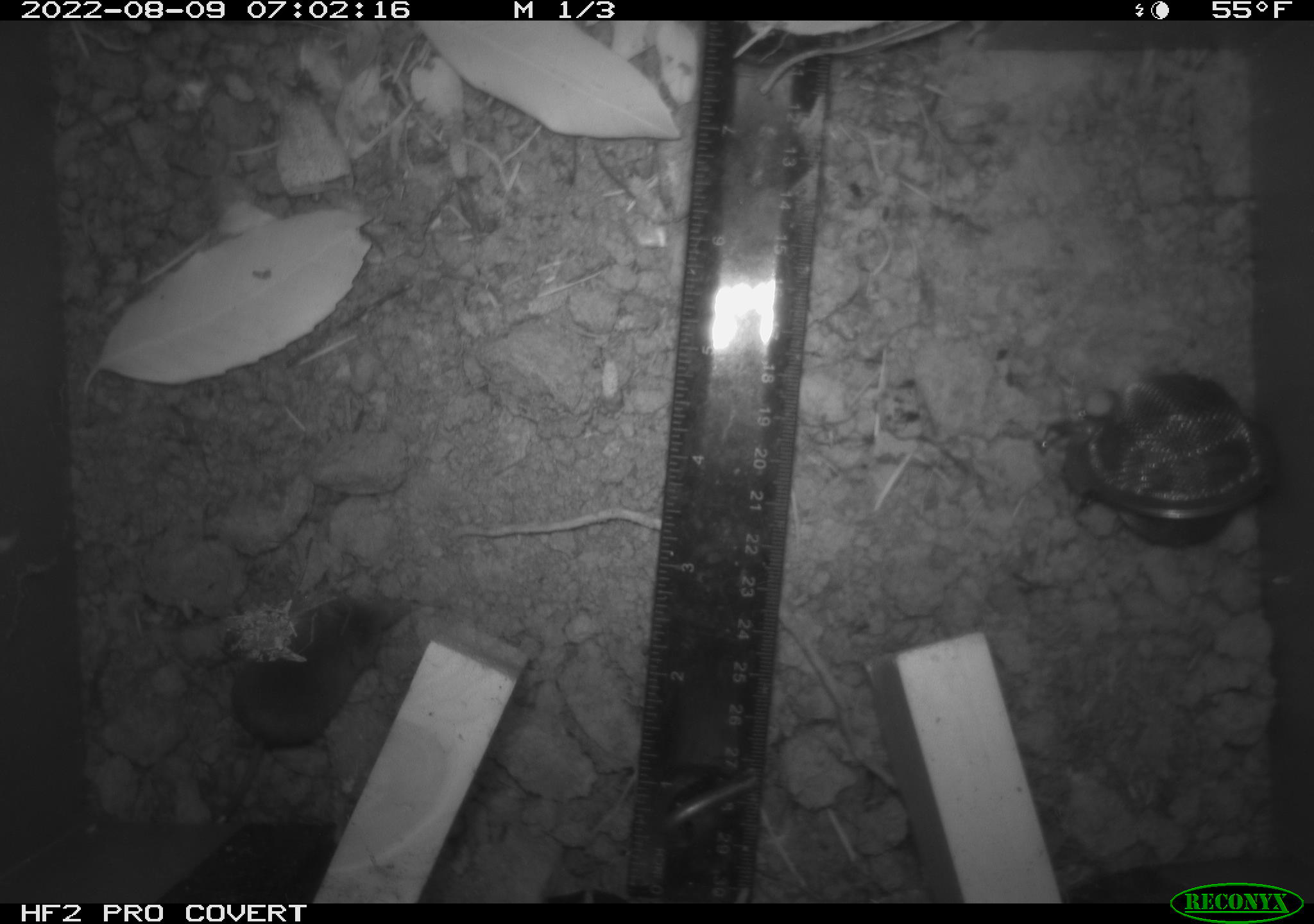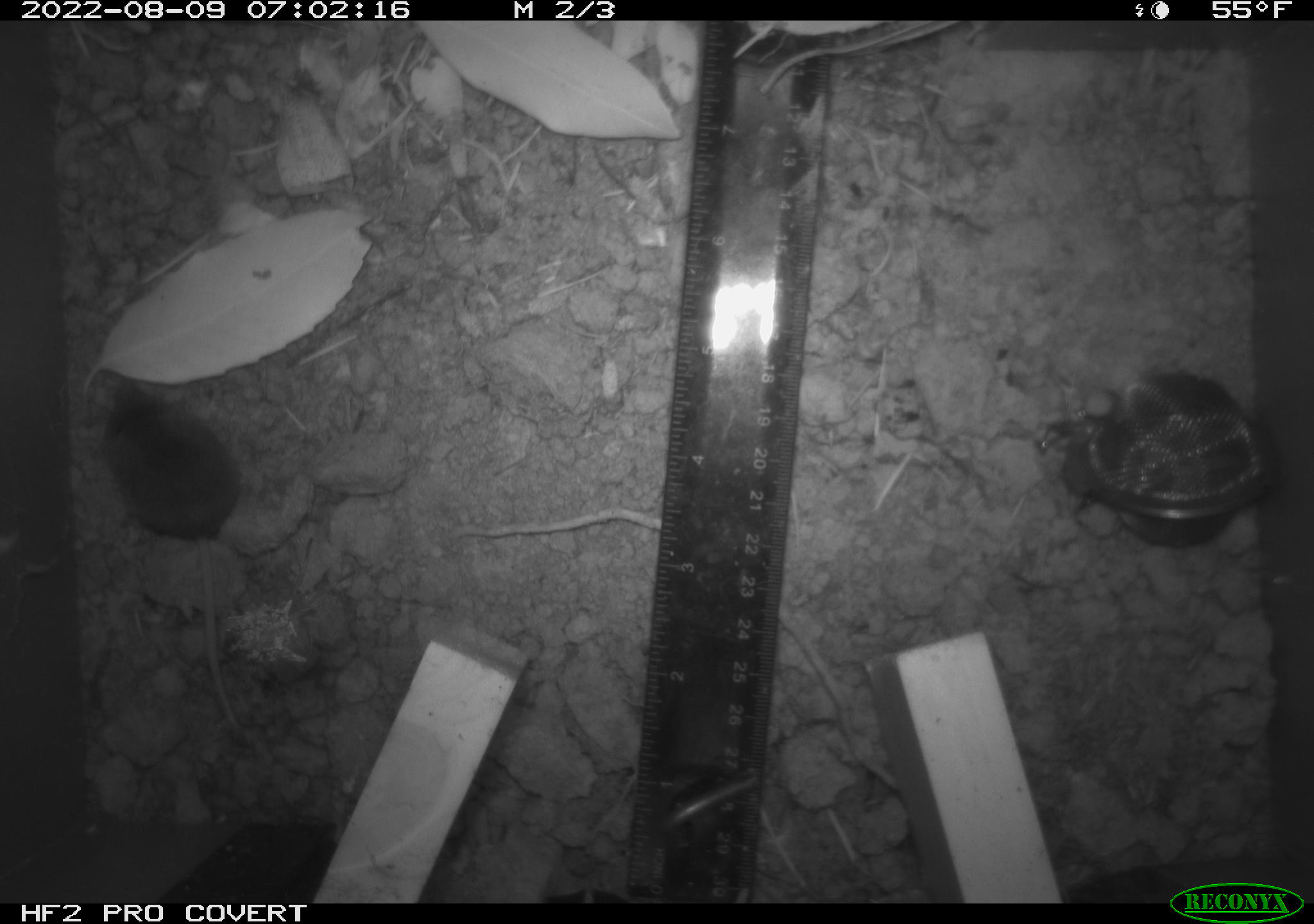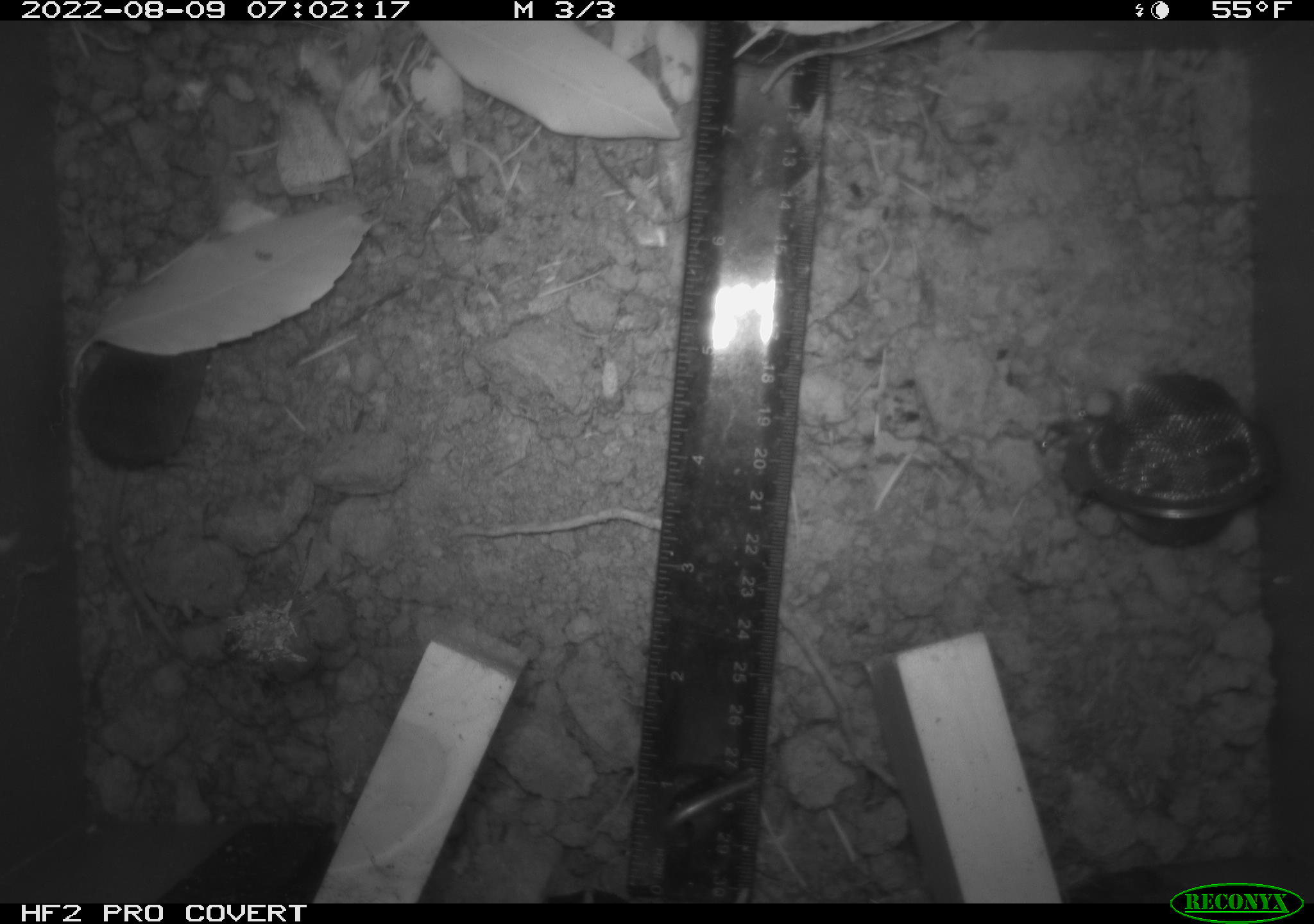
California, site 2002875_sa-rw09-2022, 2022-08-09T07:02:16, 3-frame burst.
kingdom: Animalia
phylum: Chordata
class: Mammalia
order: Eulipotyphla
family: Soricidae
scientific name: Soricidae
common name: shrews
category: soricidae family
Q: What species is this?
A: Soricidae family (shrews) (Soricidae).